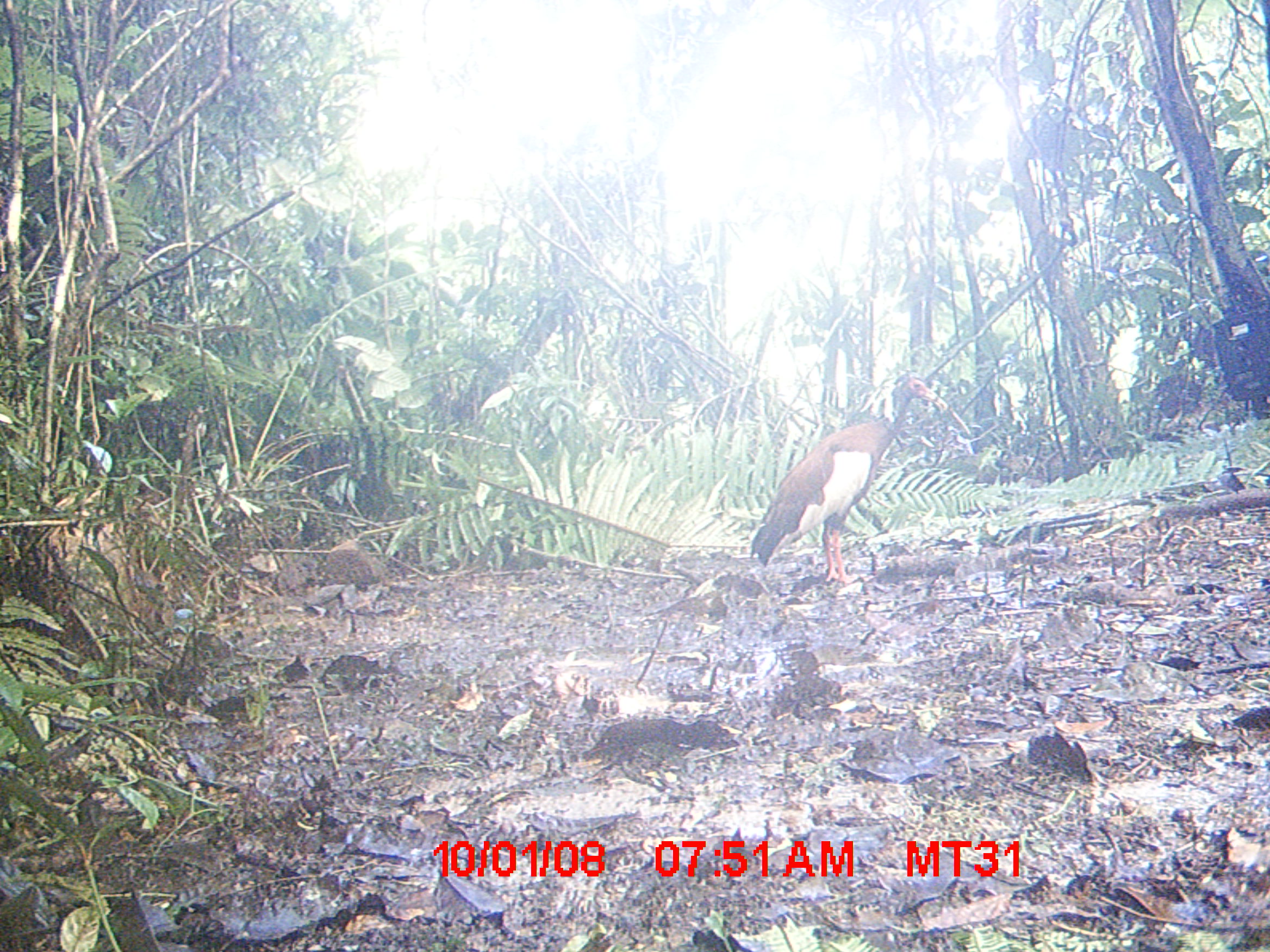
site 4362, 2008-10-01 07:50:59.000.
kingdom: Animalia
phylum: Chordata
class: Aves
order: Pelecaniformes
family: Threskiornithidae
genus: Lophotibis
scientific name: Lophotibis cristata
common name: madagascan ibis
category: lophotibis cristataa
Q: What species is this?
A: Lophotibis cristataa (madagascan ibis) (Lophotibis cristata).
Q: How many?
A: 2.